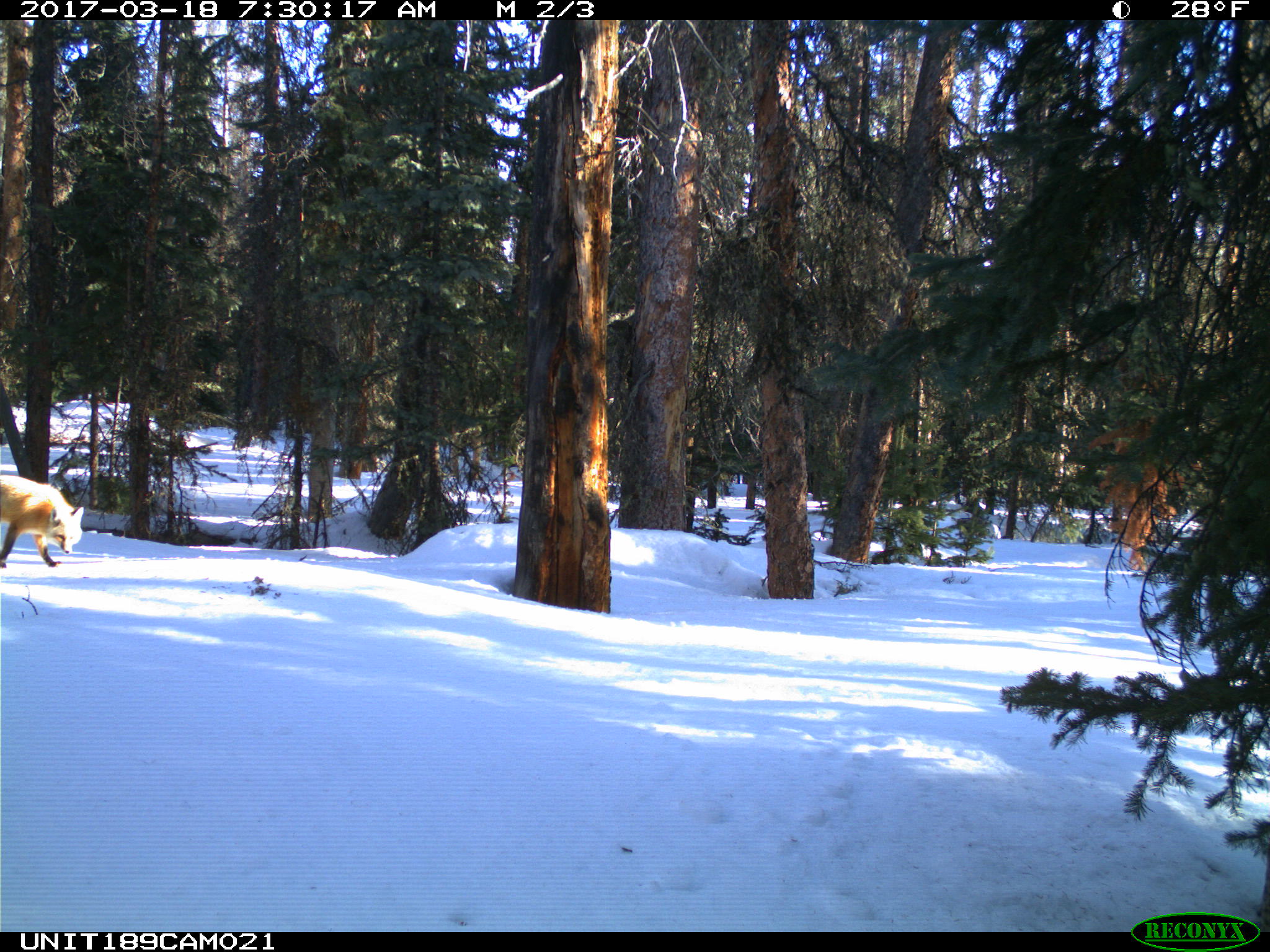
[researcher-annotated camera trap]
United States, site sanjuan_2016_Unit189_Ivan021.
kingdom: Animalia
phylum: Chordata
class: Mammalia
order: Carnivora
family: Canidae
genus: Vulpes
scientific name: Vulpes vulpes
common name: red fox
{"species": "Vulpes vulpes (red fox)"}